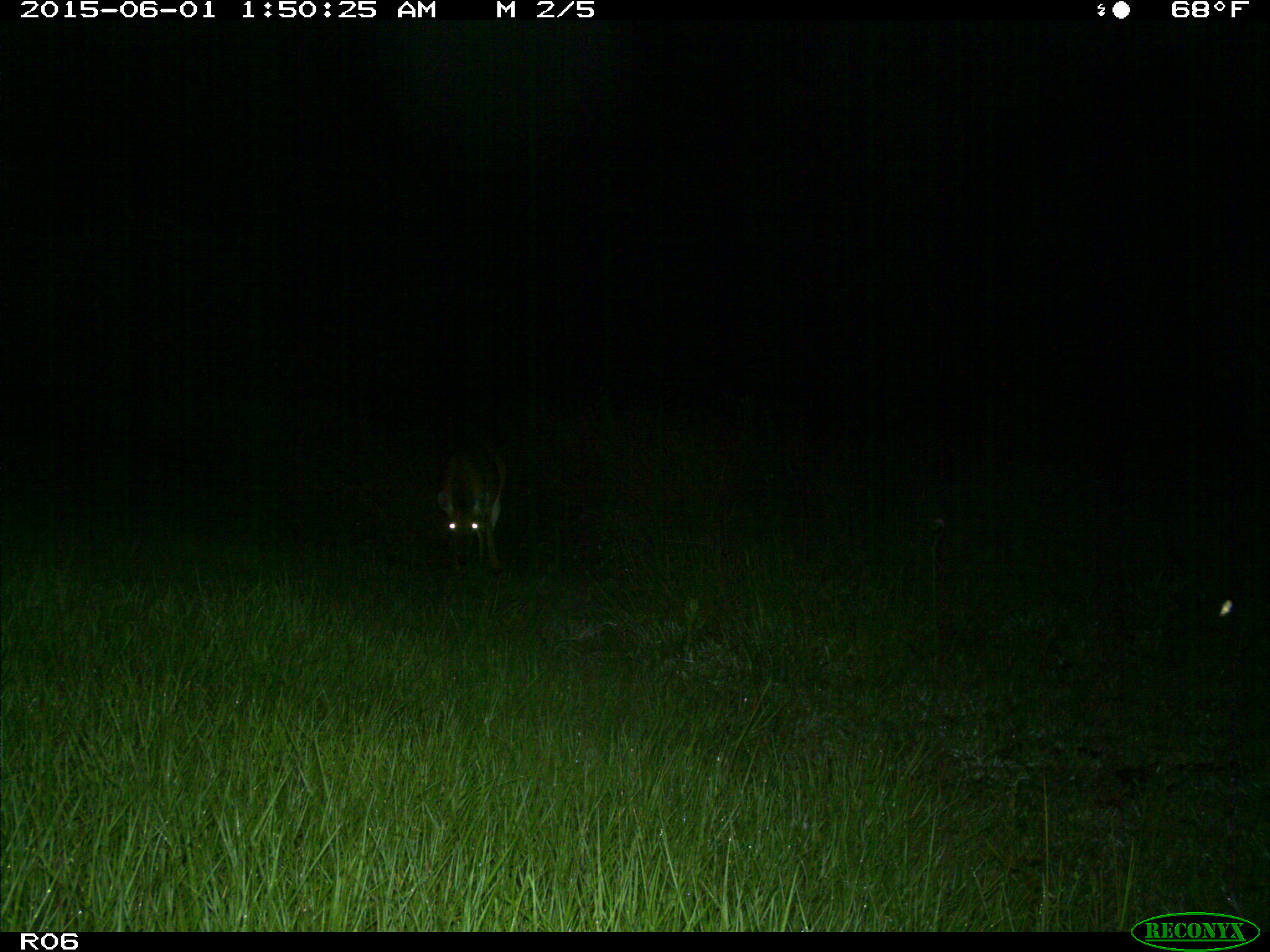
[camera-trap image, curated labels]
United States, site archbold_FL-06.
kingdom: Animalia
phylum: Chordata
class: Mammalia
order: Artiodactyla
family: Cervidae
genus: Odocoileus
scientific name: Odocoileus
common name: deer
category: unidentified deer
Unidentified deer (deer) (Odocoileus).